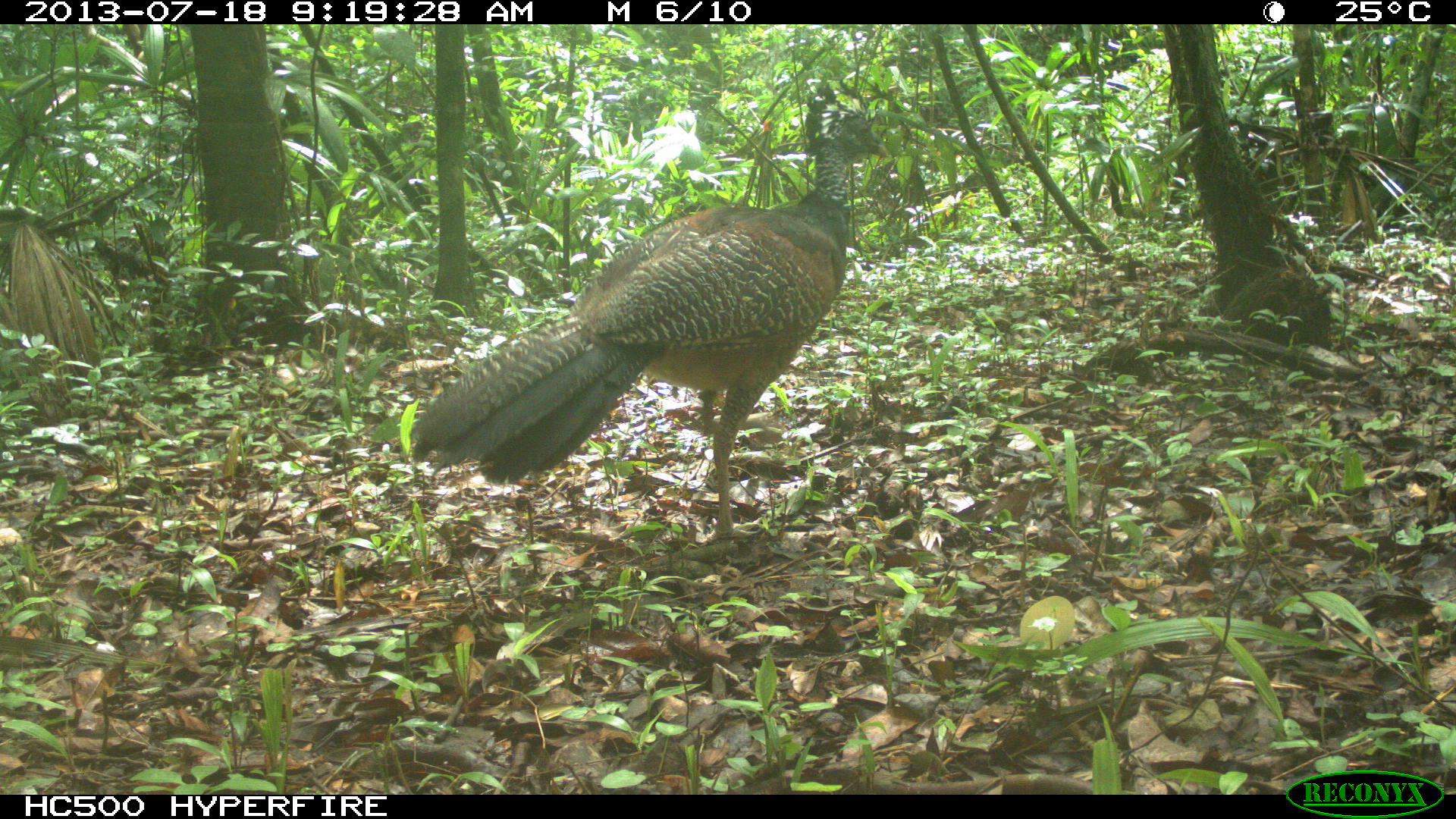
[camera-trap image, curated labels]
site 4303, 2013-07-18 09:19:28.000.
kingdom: Animalia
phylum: Chordata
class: Aves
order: Galliformes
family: Cracidae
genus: Crax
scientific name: Crax rubra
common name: great curassow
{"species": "Crax rubra (great curassow)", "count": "1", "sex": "female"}